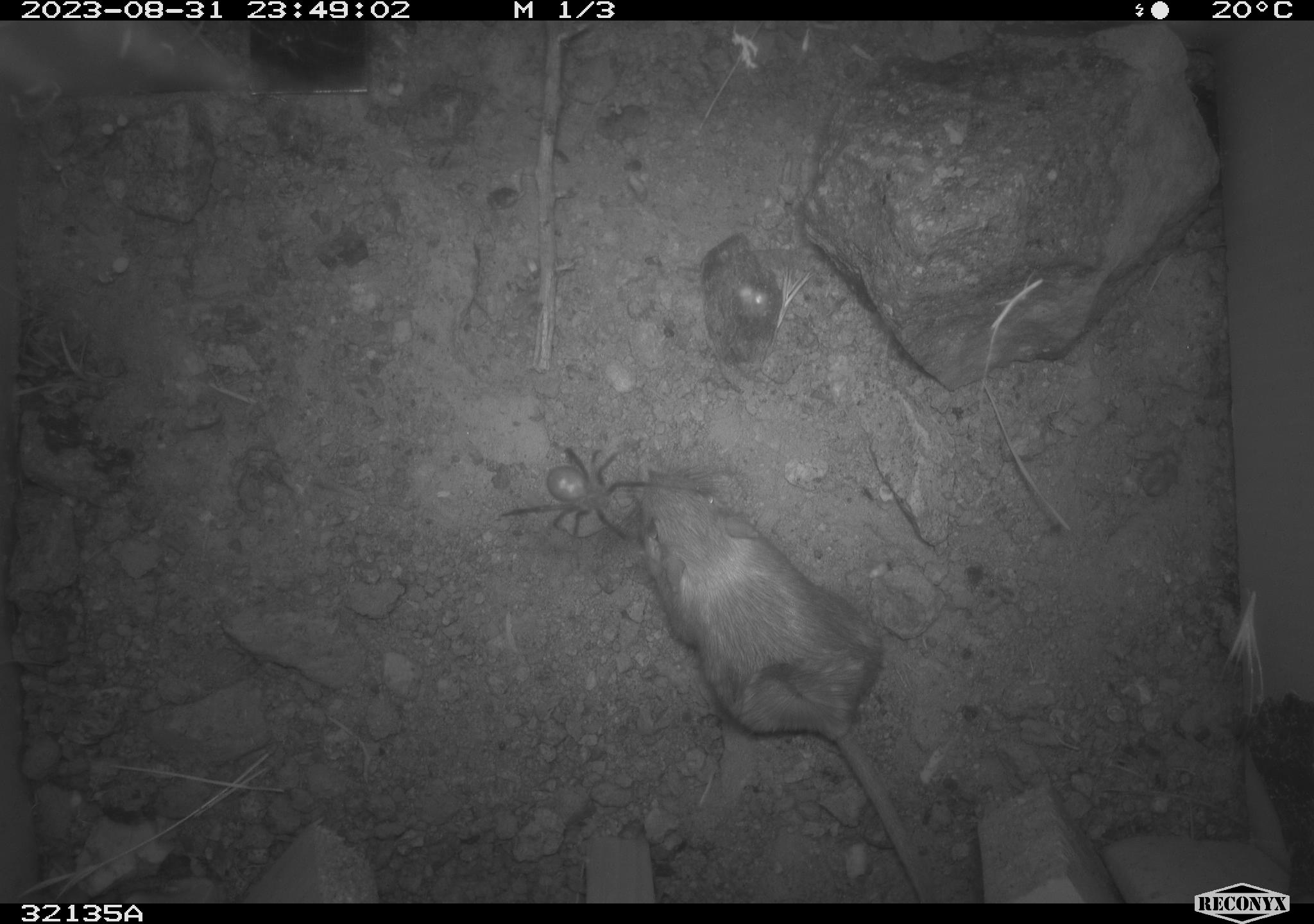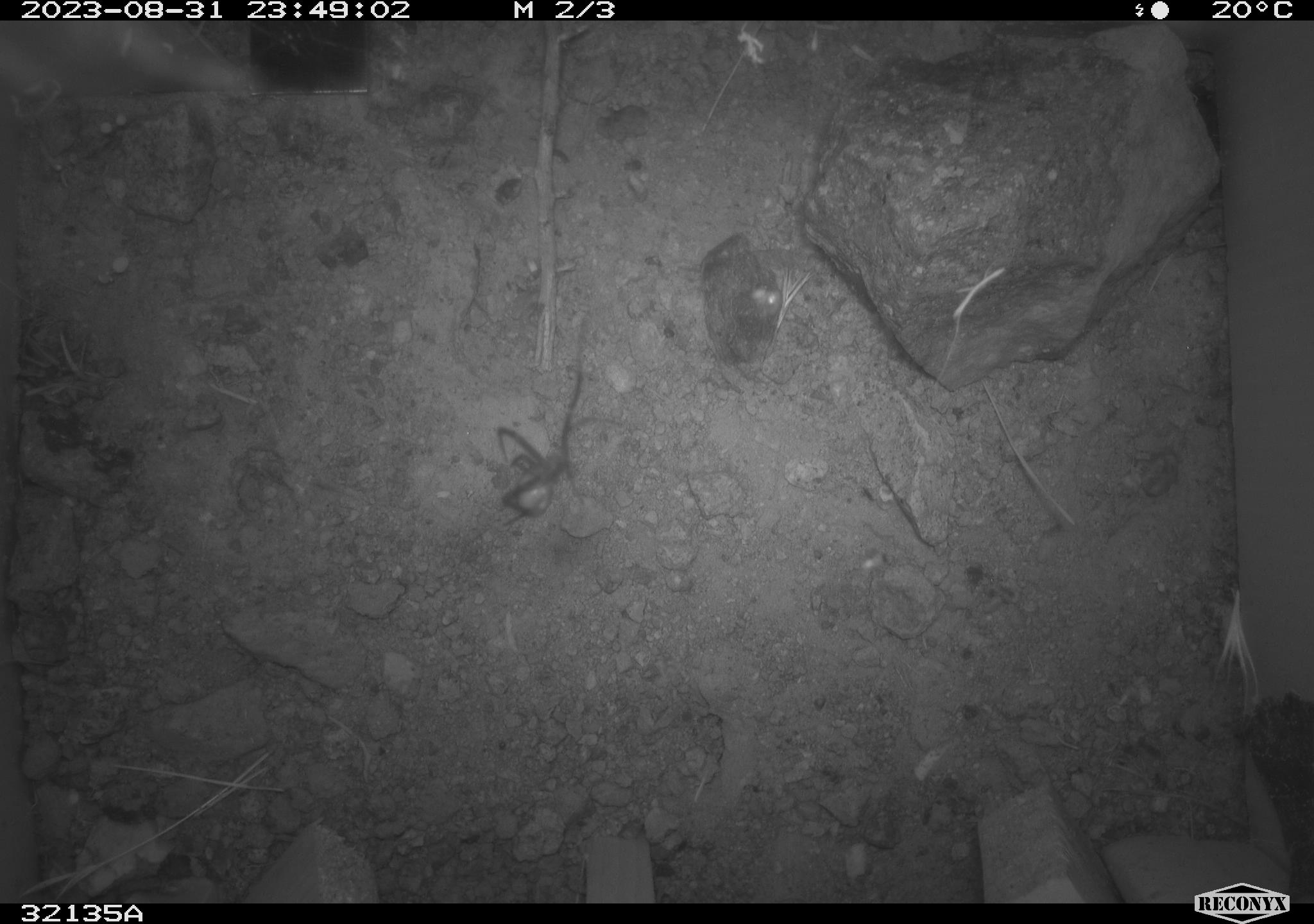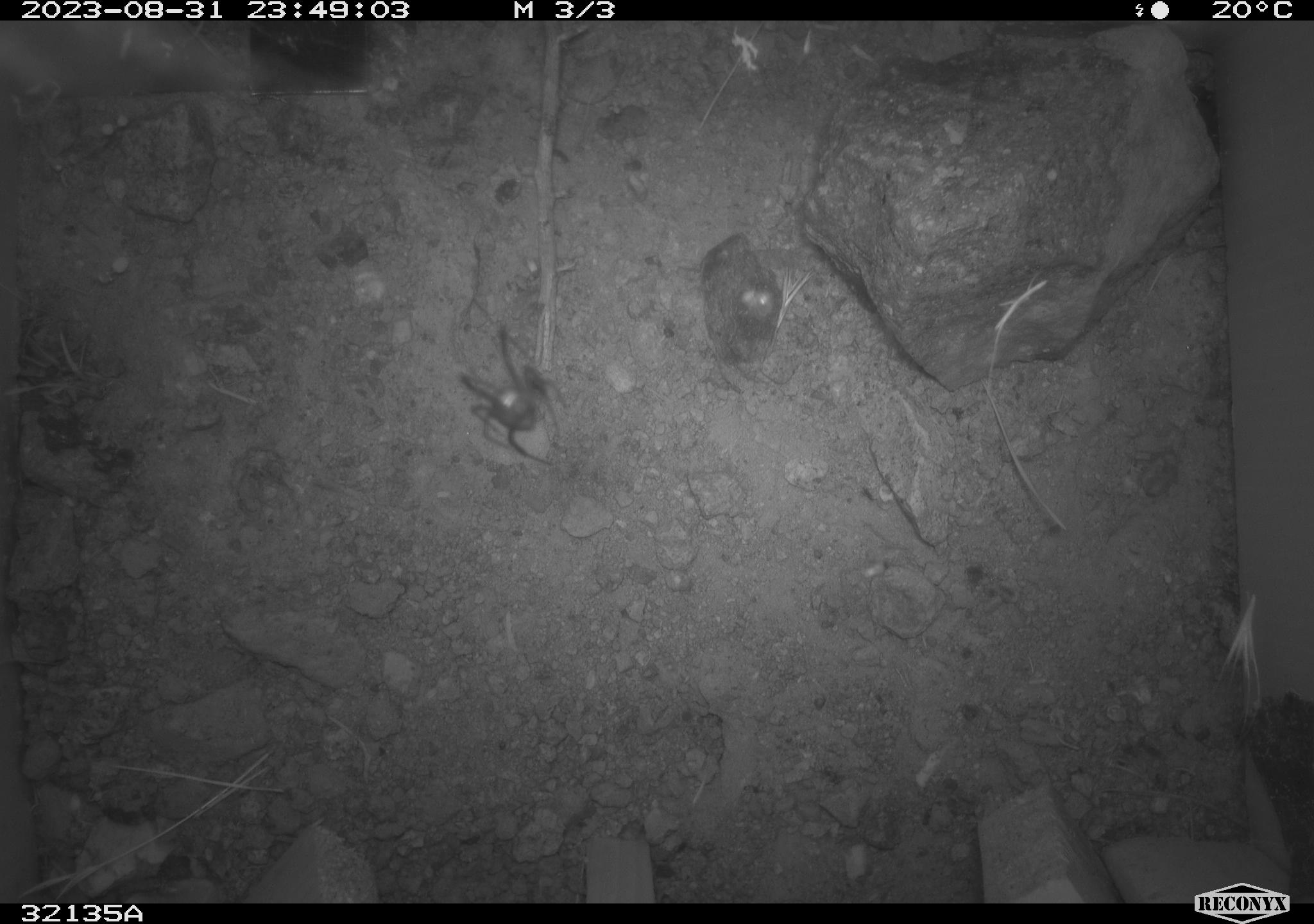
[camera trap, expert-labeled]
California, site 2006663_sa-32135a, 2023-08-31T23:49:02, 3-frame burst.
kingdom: Animalia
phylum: Chordata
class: Mammalia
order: Rodentia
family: Cricetidae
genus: Peromyscus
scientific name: Peromyscus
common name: deer mice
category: peromyscus species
Peromyscus species (deer mice) (Peromyscus).